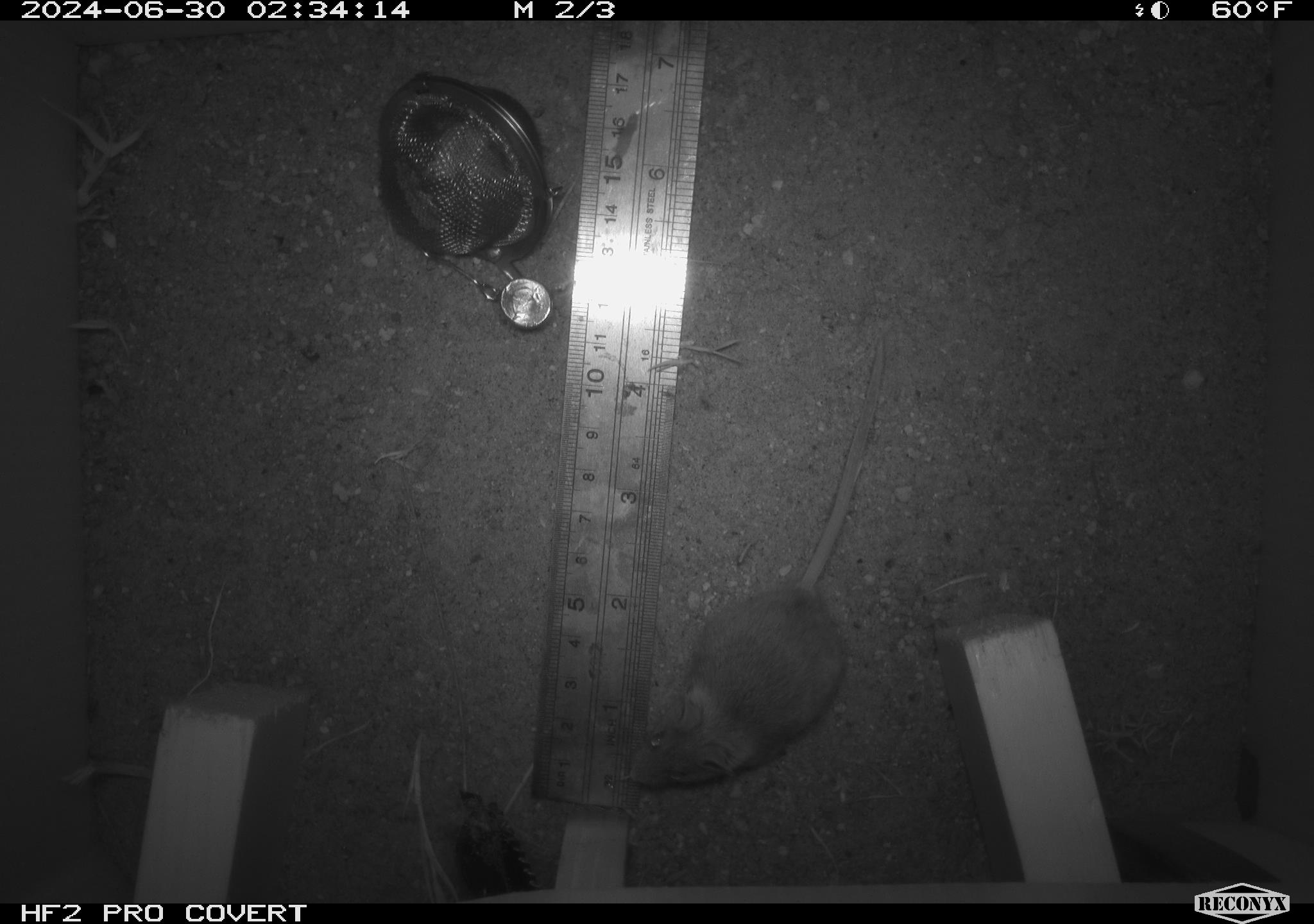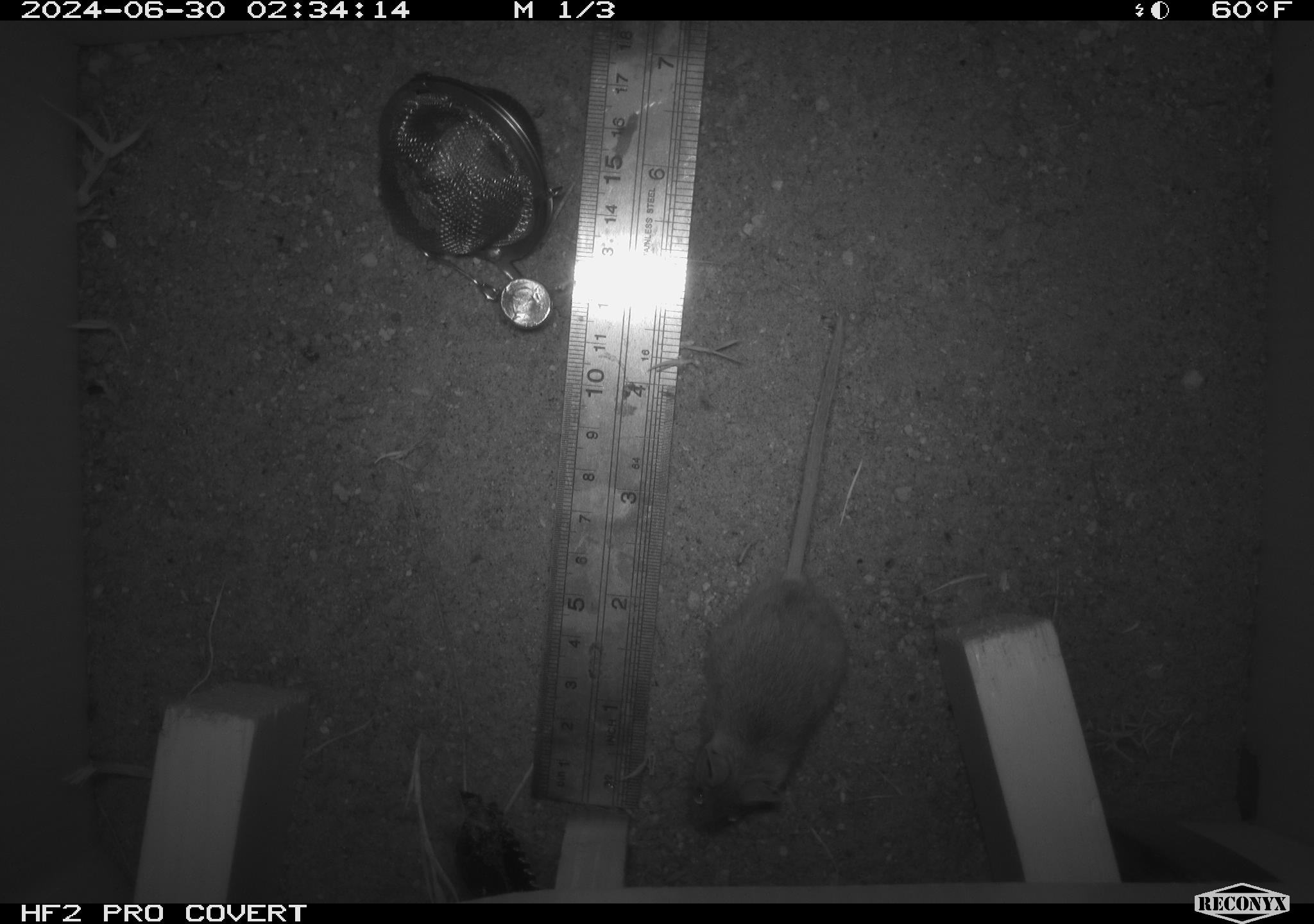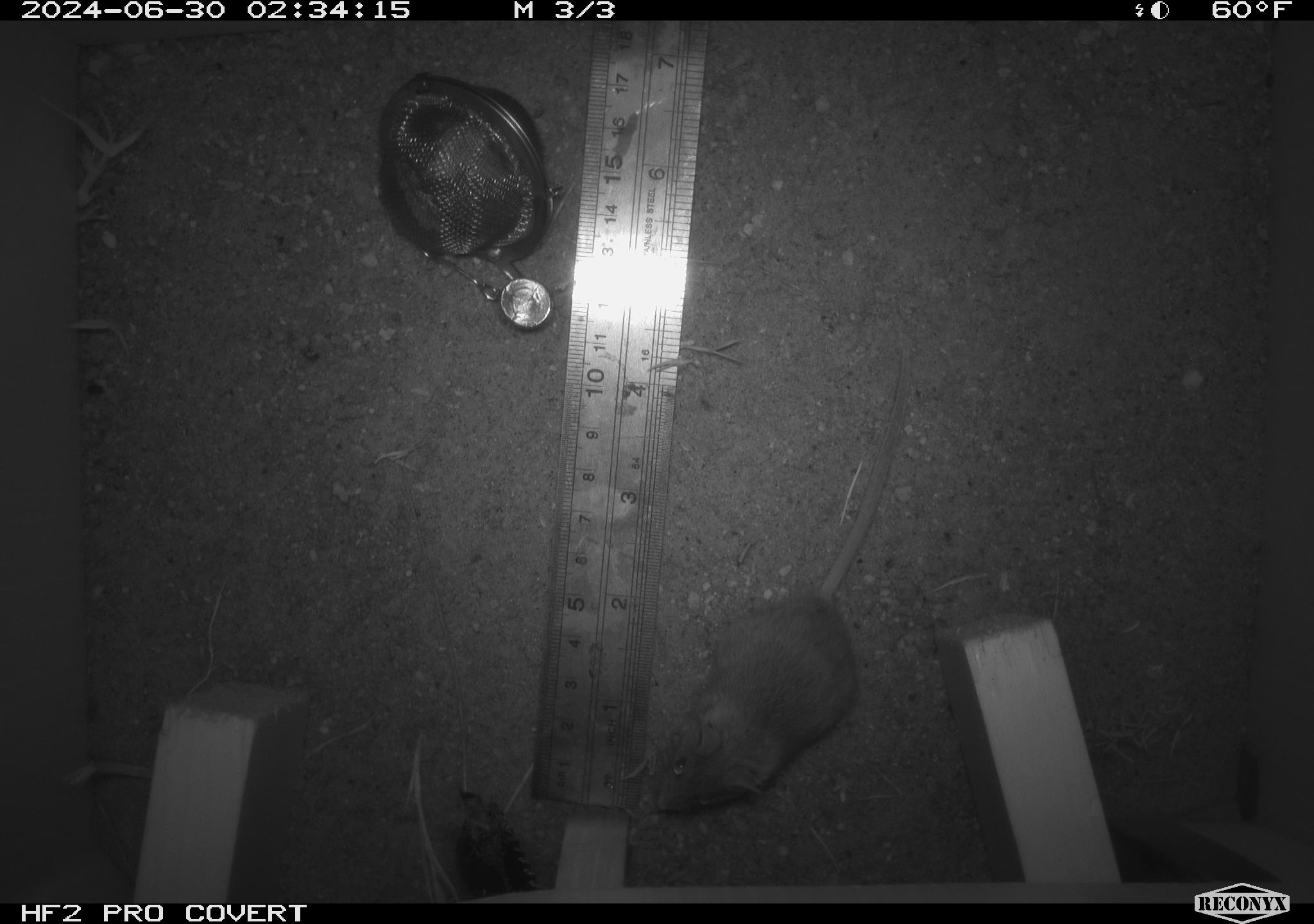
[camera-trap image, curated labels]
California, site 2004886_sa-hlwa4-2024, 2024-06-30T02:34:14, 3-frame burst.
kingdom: Animalia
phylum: Chordata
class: Mammalia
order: Rodentia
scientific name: Rodentia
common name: mouse species